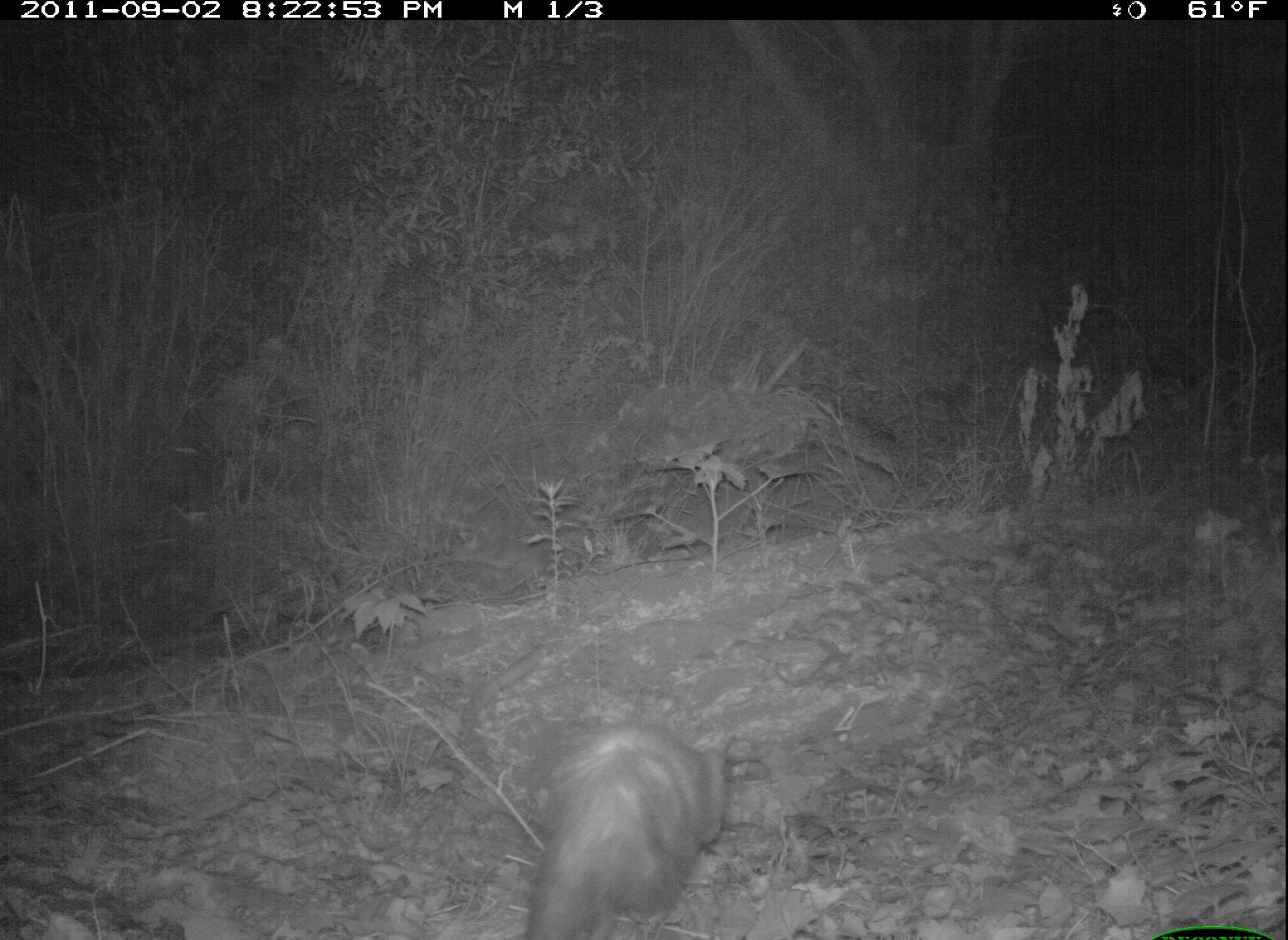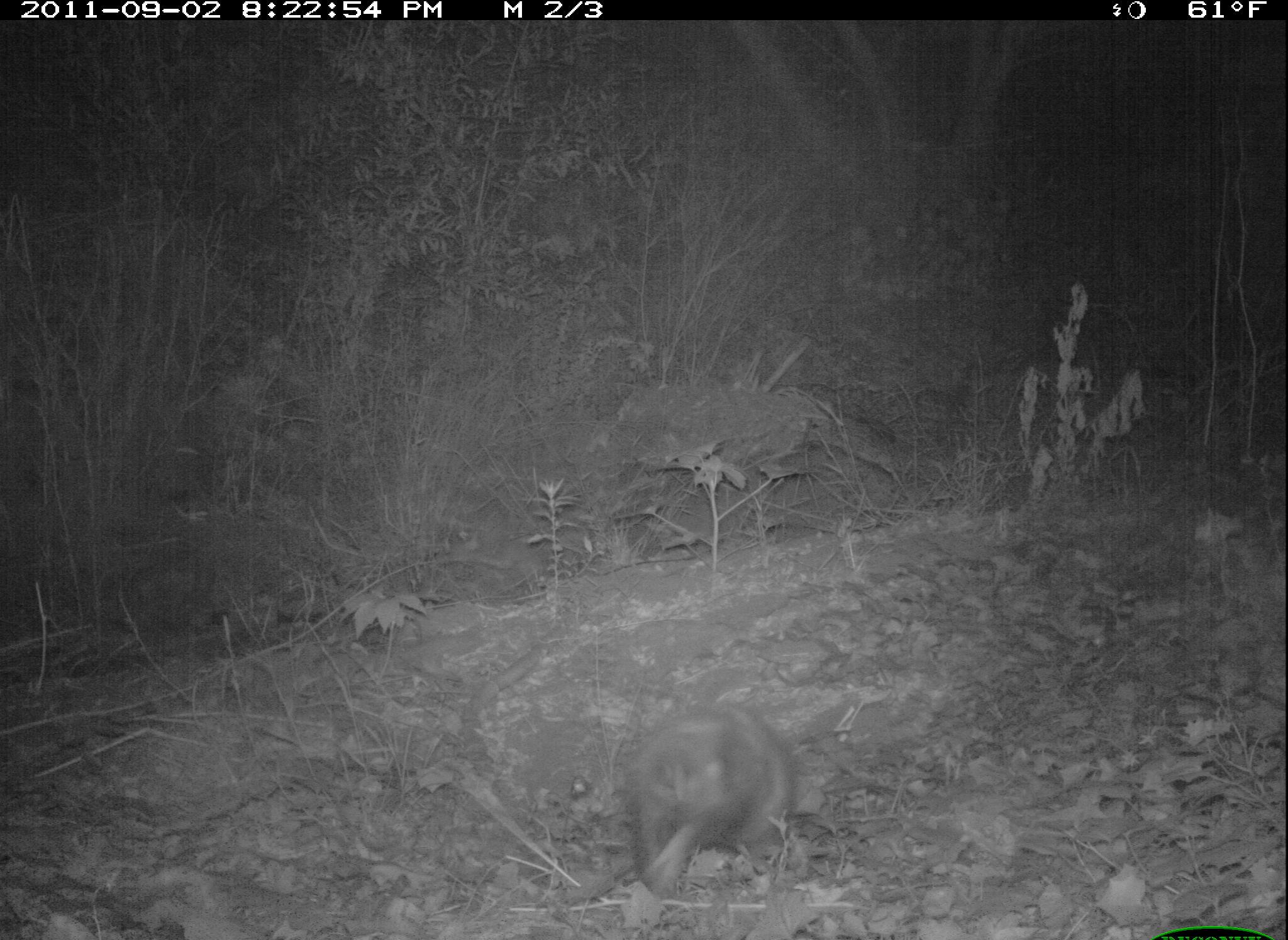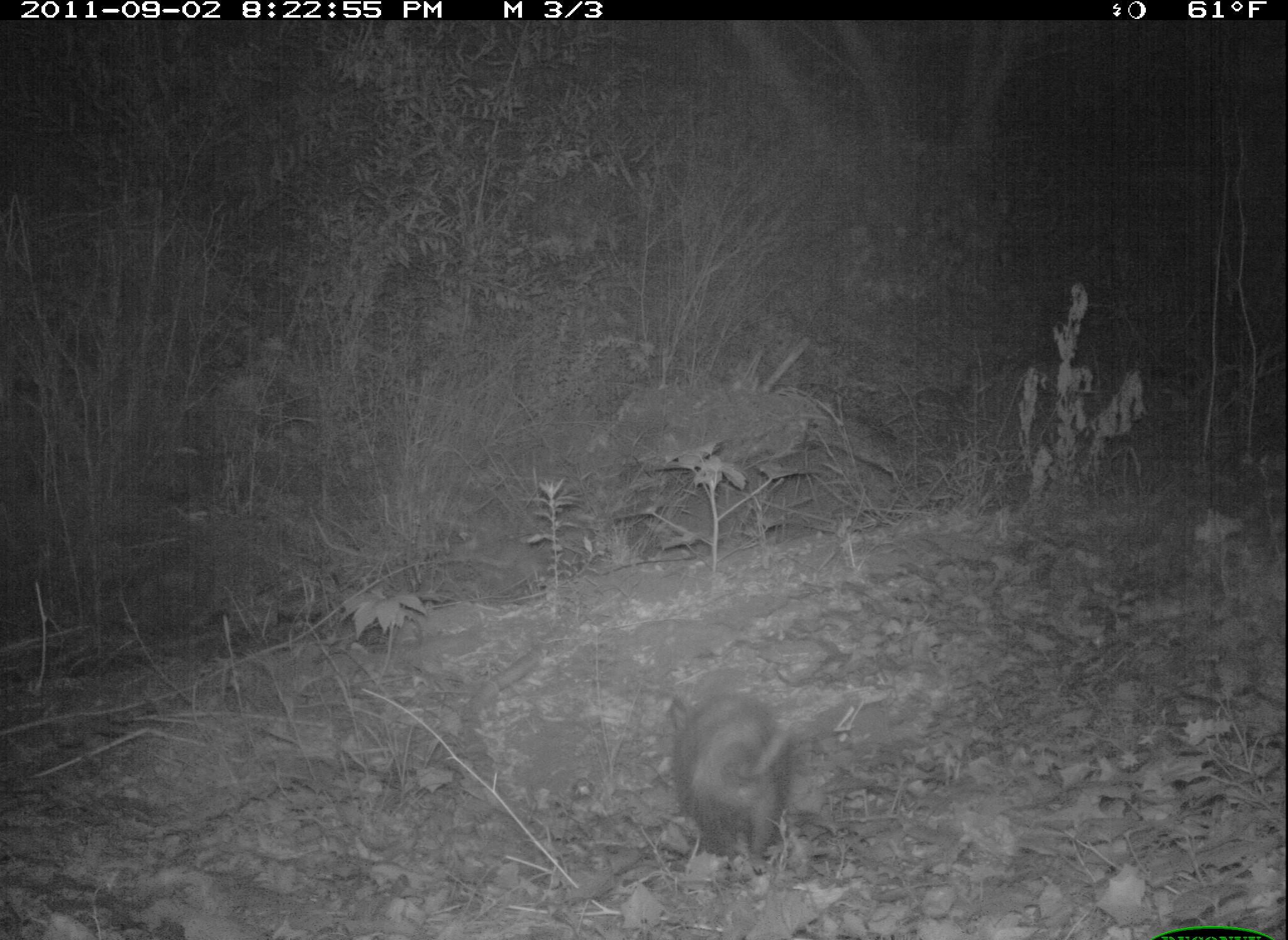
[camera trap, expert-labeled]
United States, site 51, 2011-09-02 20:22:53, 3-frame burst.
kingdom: Animalia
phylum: Chordata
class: Mammalia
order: Didelphimorphia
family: Didelphidae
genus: Didelphis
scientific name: Didelphis virginiana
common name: virginia opossum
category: opossum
Opossum (virginia opossum) (Didelphis virginiana).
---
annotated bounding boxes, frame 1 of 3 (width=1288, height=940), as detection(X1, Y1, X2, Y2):
opossum: detection(507, 696, 762, 940)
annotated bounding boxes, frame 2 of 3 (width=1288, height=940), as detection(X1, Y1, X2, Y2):
opossum: detection(594, 693, 860, 907)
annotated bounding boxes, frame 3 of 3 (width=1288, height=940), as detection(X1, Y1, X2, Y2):
opossum: detection(662, 683, 847, 878)